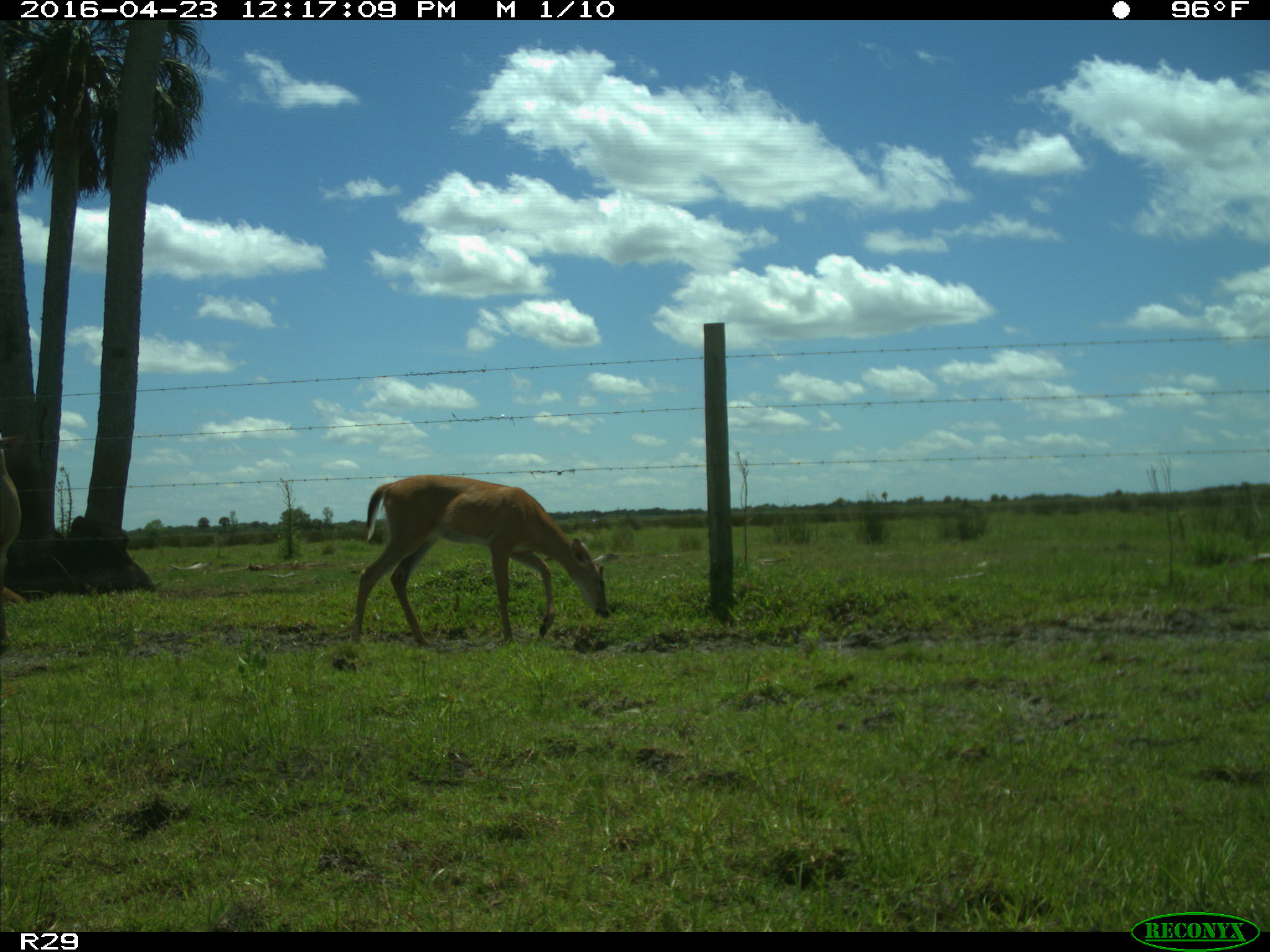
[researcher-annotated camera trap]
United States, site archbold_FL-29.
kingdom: Animalia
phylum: Chordata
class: Mammalia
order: Artiodactyla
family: Cervidae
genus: Odocoileus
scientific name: Odocoileus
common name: deer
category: unidentified deer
Unidentified deer (deer) (Odocoileus).